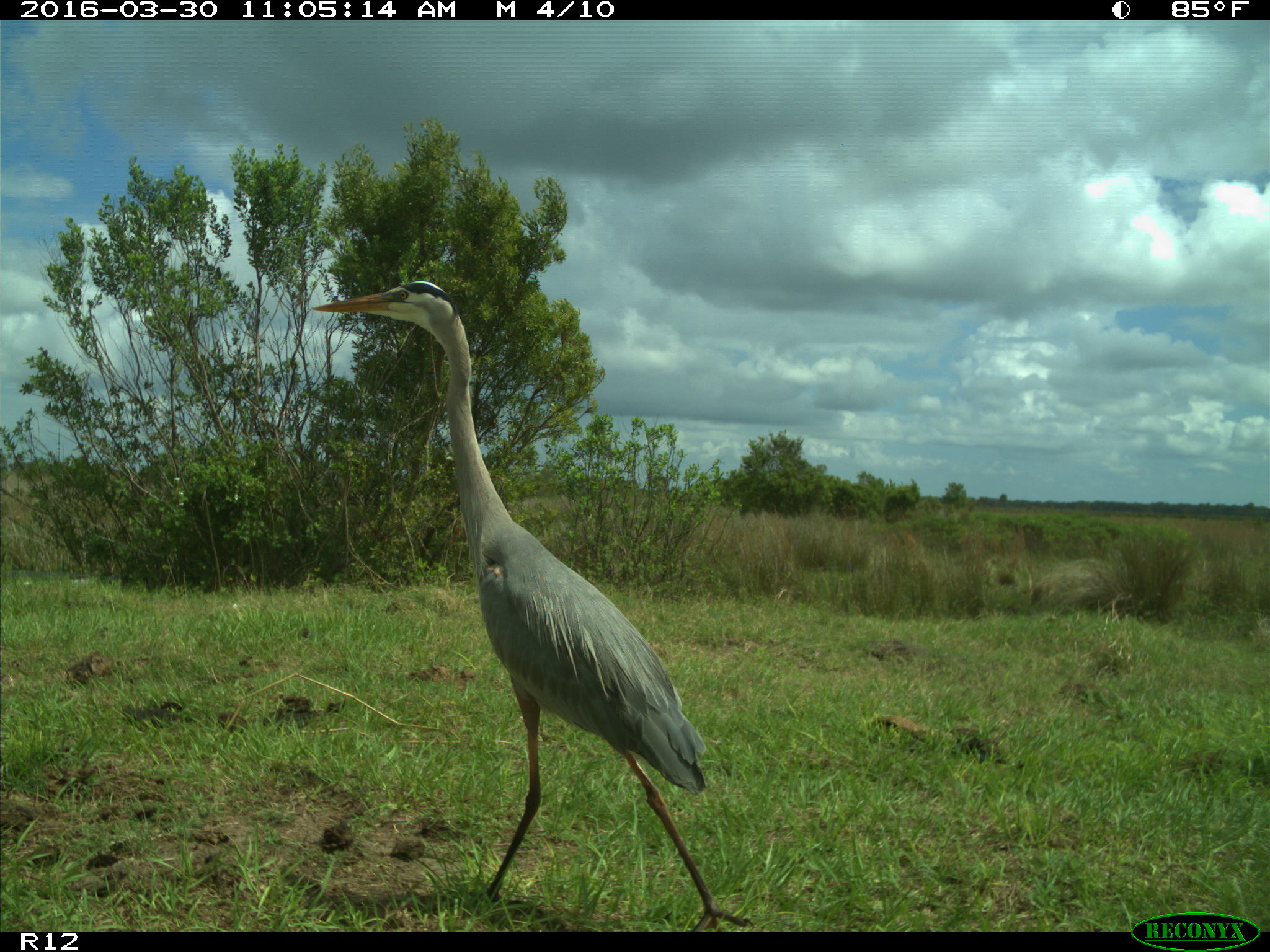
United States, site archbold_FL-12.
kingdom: Animalia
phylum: Chordata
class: Aves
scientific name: Aves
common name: birds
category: unidentified bird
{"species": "unidentified bird (birds) (Aves)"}